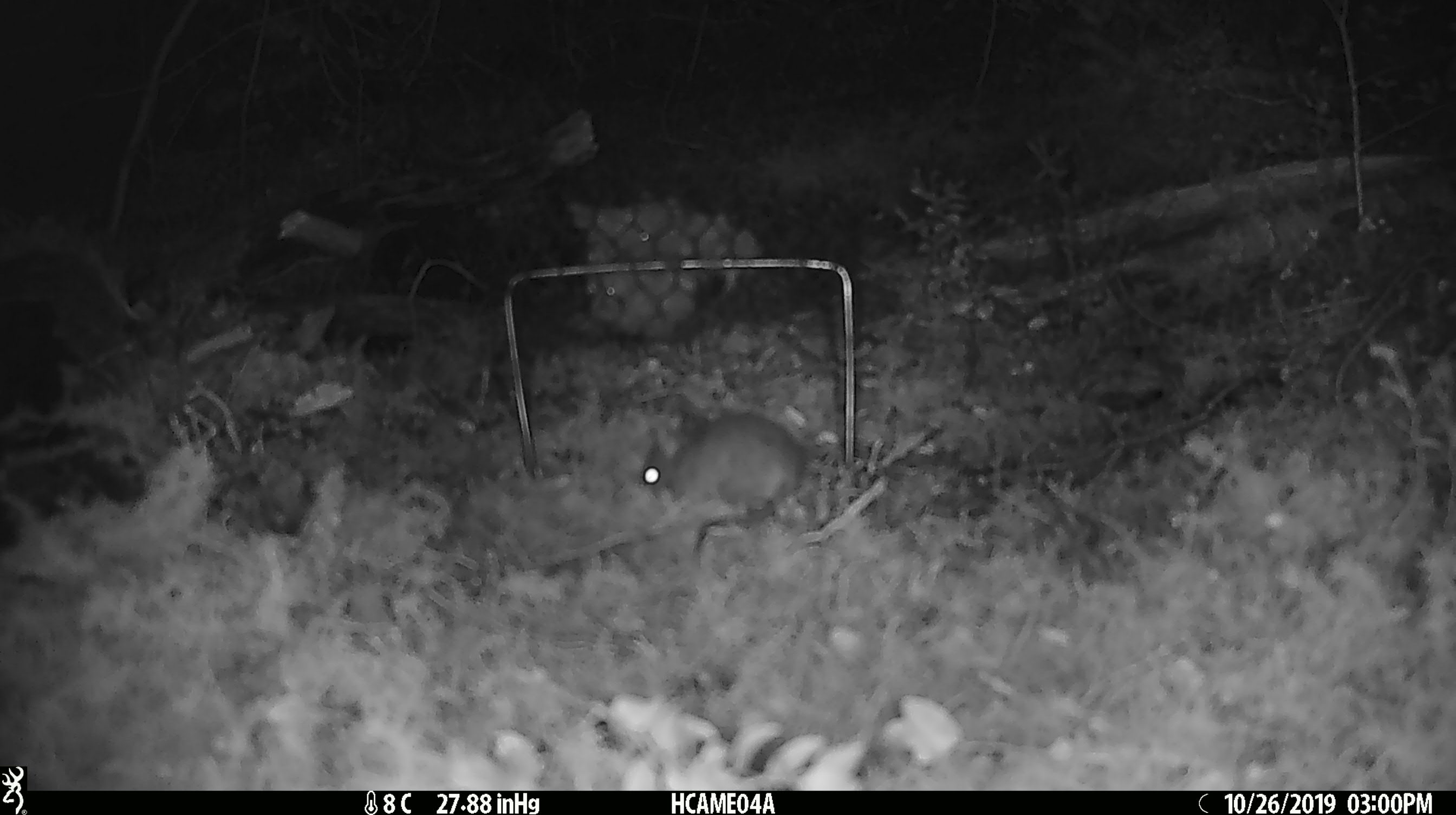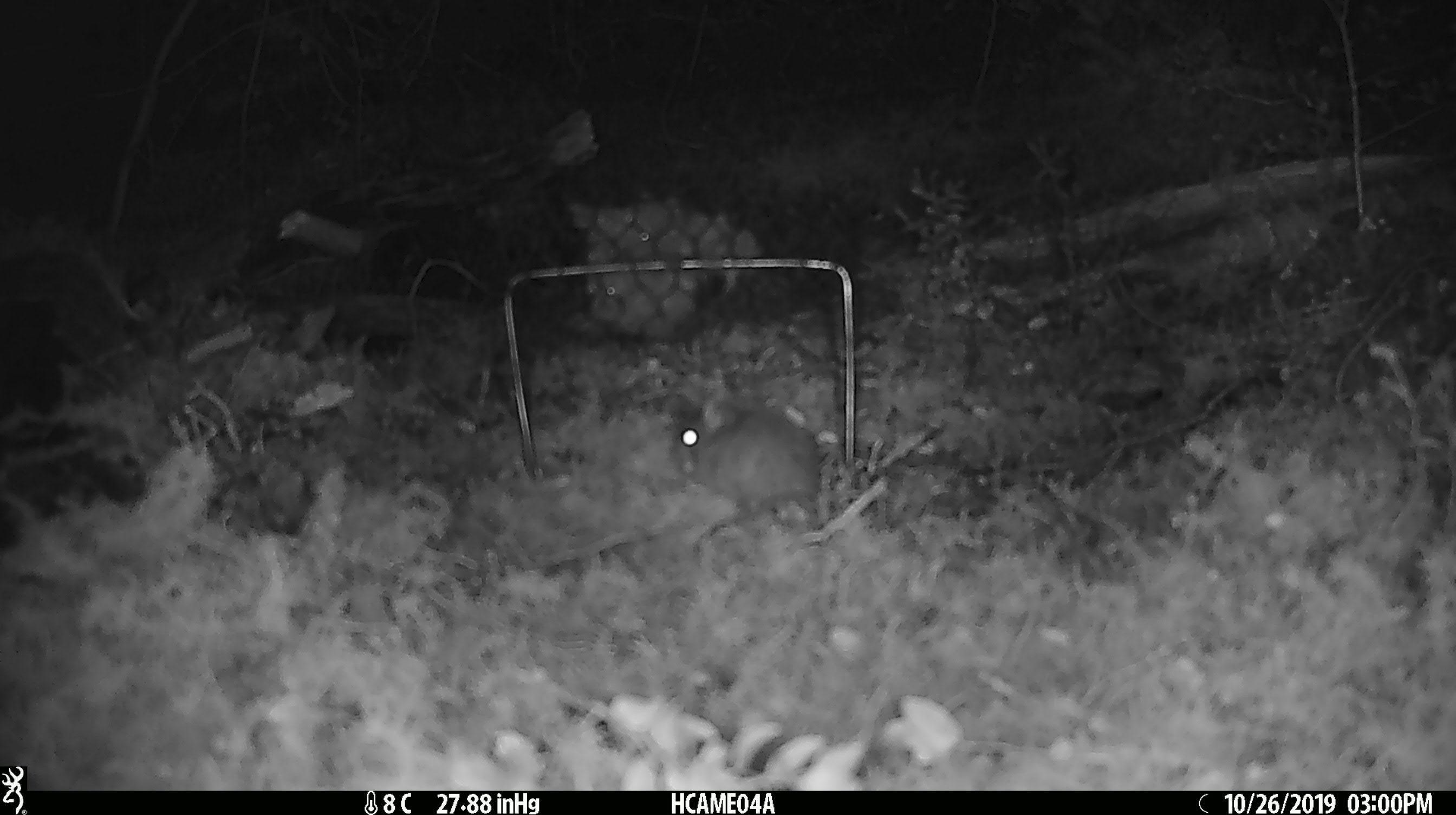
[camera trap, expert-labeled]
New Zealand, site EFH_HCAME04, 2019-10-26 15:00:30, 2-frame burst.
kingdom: Animalia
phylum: Chordata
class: Mammalia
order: Rodentia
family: Muridae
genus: Mus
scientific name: Mus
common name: mouse